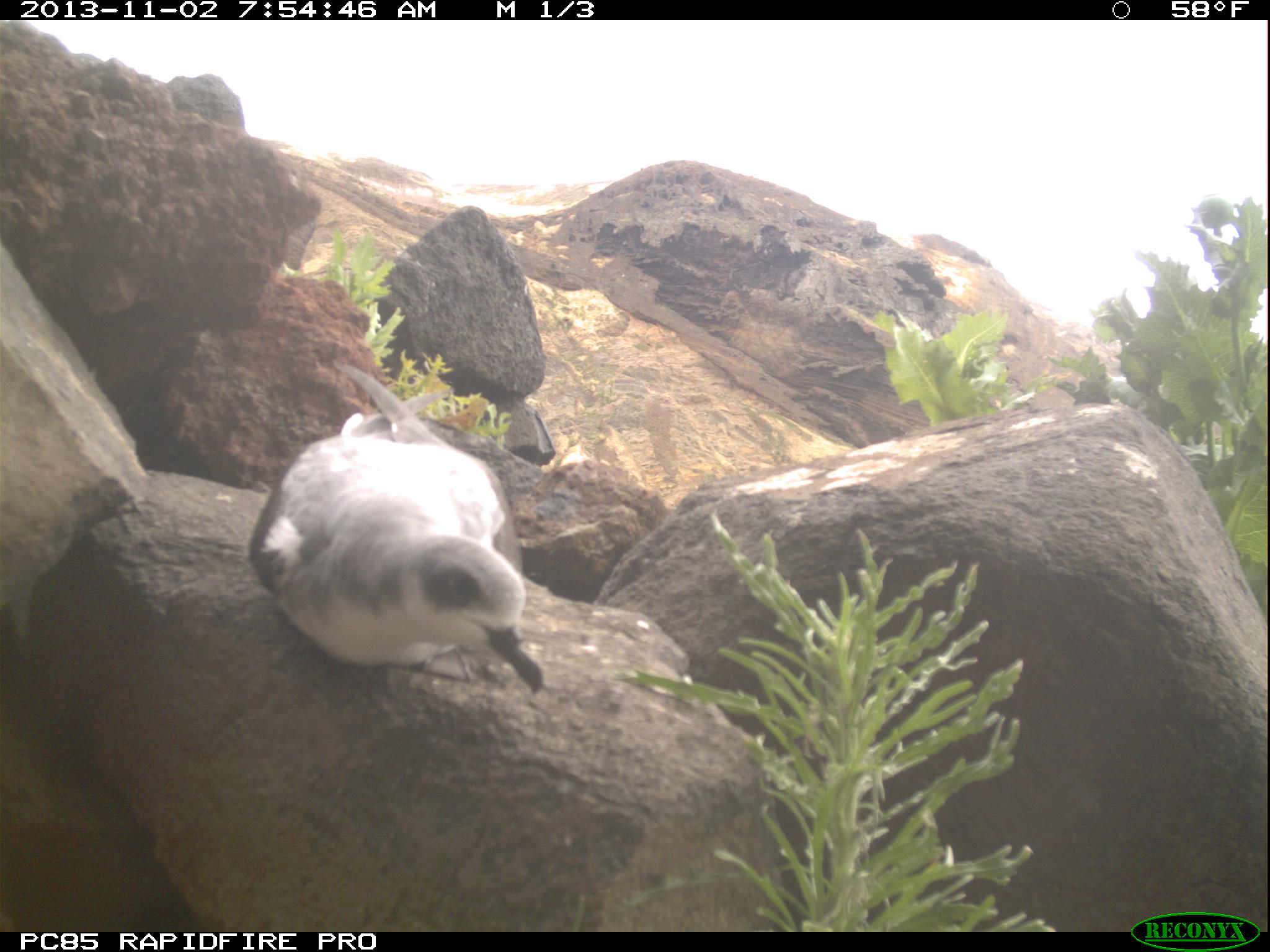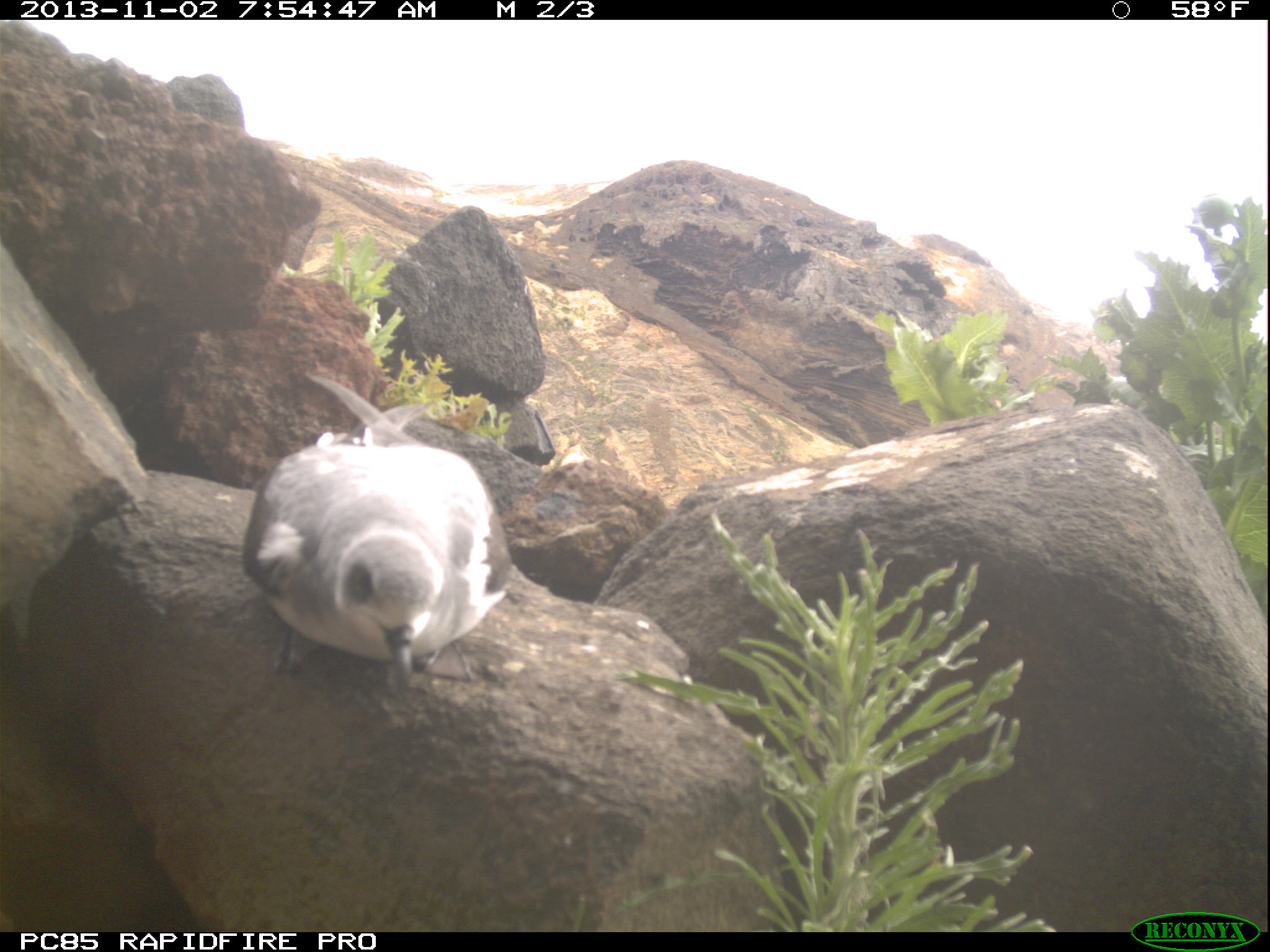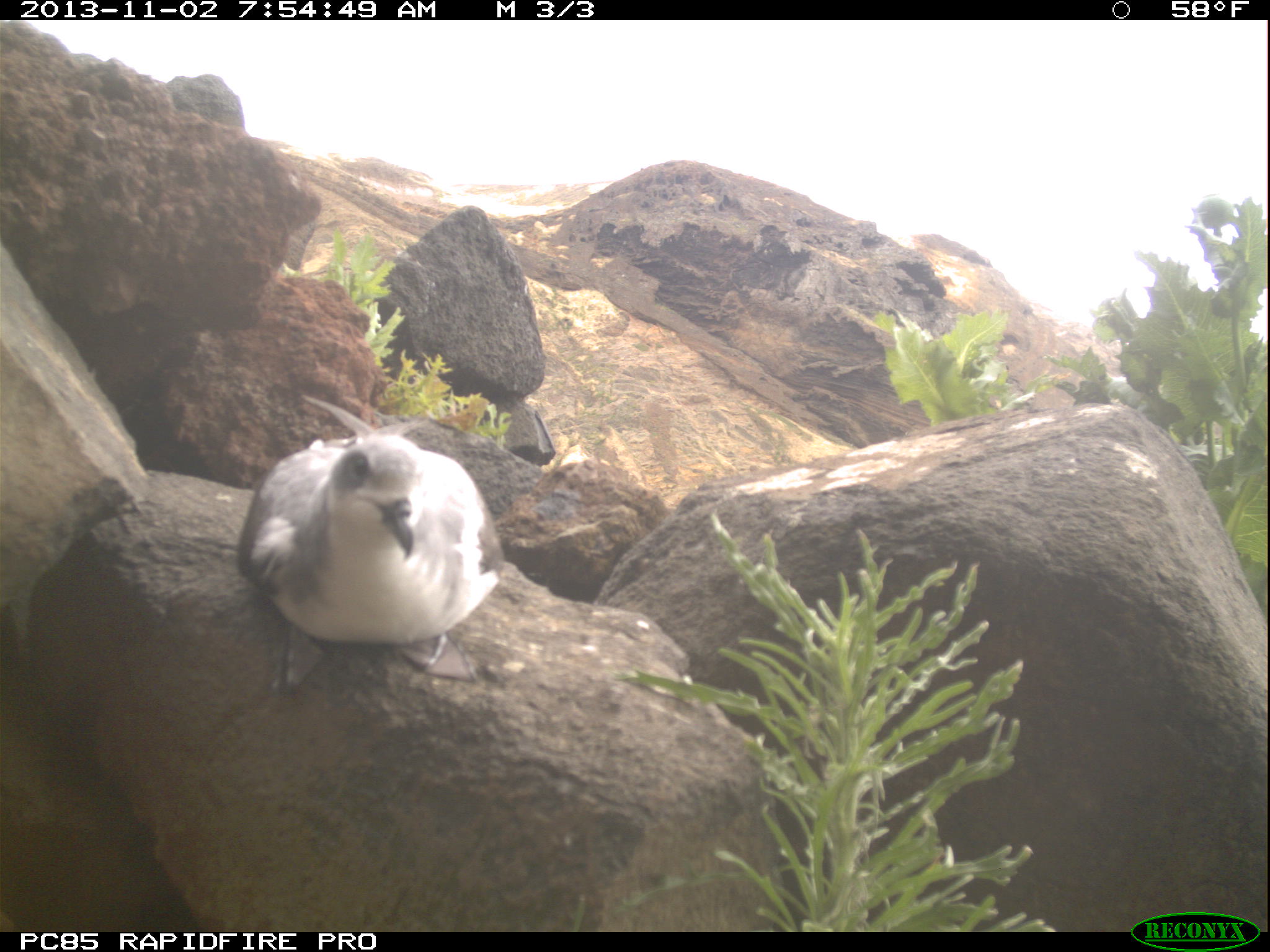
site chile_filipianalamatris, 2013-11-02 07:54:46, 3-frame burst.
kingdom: Animalia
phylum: Chordata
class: Aves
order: Procellariiformes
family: Procellariidae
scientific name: Procellariidae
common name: petrel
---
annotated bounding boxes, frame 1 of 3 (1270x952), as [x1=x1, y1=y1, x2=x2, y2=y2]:
petrel: [x1=247, y1=364, x2=544, y2=692]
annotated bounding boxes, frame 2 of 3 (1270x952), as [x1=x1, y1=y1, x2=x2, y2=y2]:
petrel: [x1=240, y1=380, x2=506, y2=691]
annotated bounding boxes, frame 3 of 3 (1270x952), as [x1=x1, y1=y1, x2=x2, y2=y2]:
petrel: [x1=237, y1=407, x2=500, y2=691]